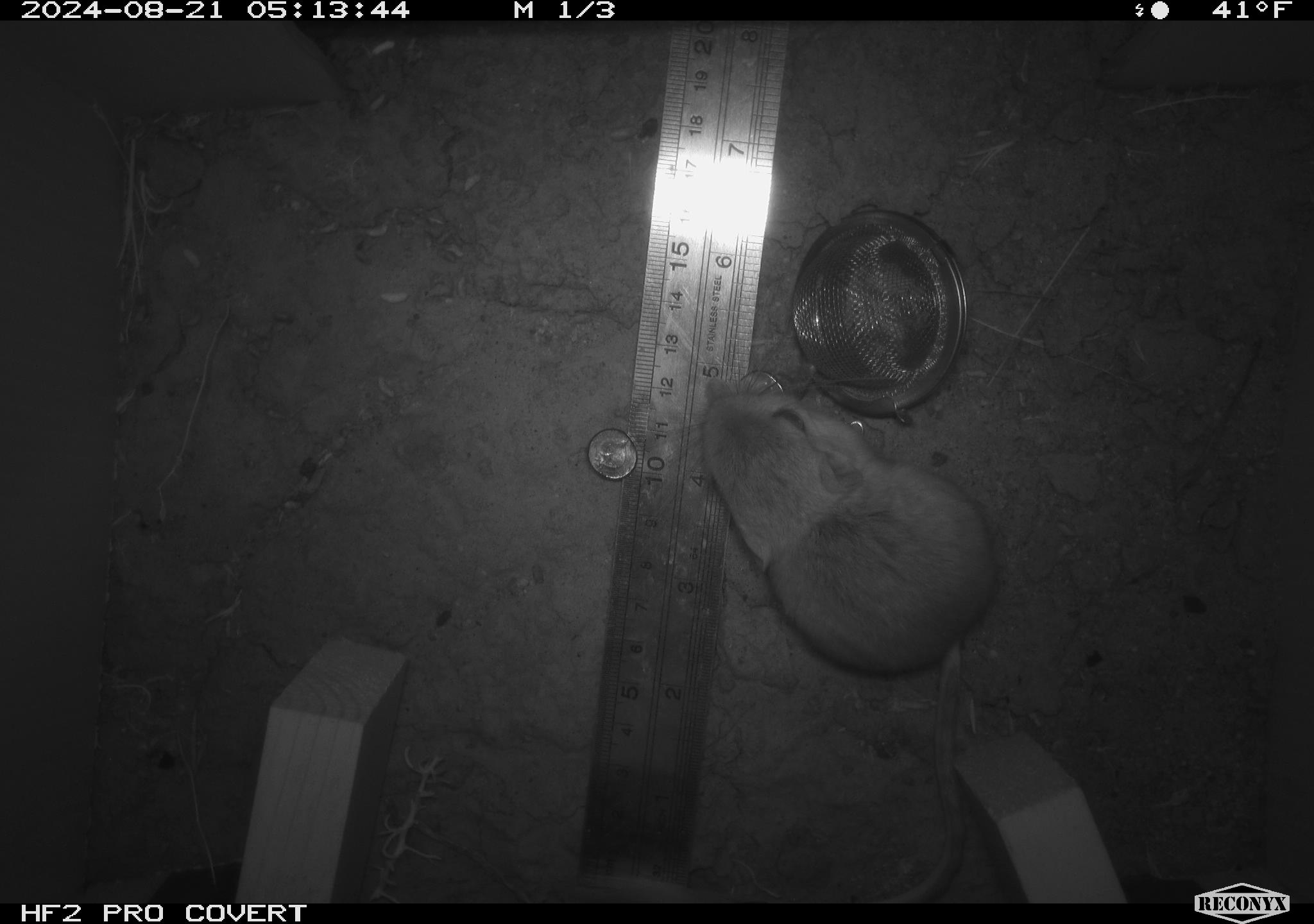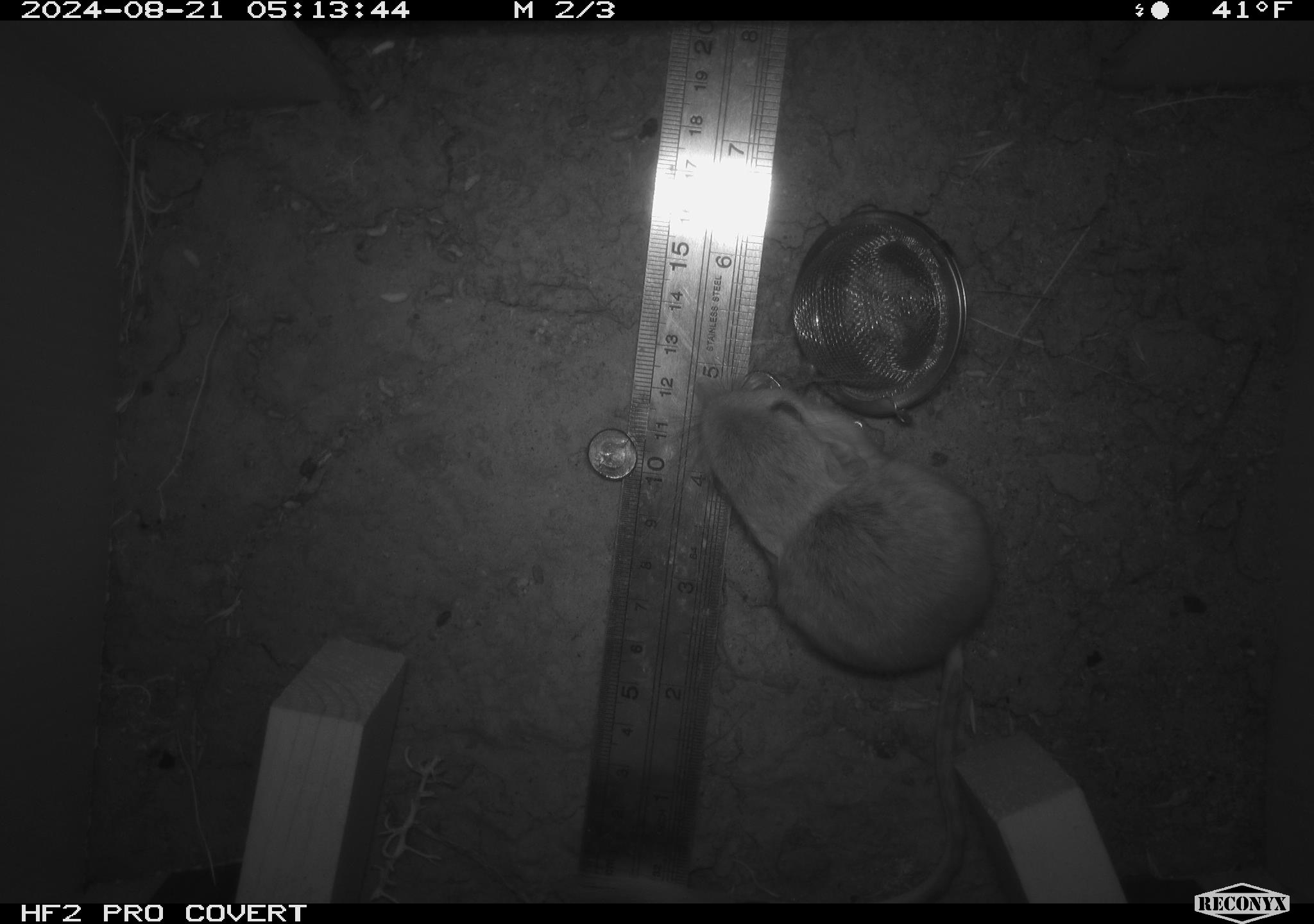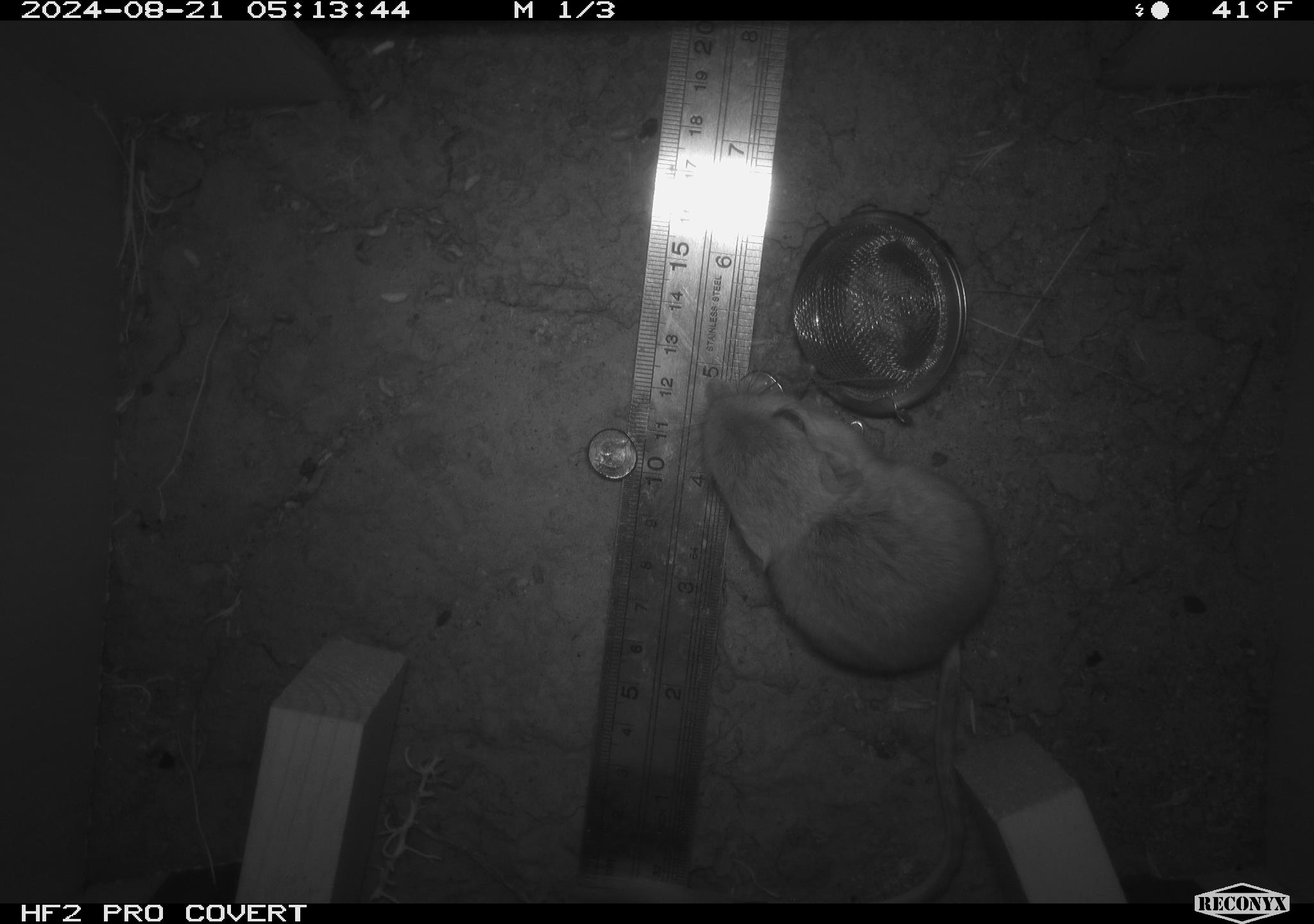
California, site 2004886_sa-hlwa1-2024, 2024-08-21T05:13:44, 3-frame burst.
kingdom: Animalia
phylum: Chordata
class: Mammalia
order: Rodentia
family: Heteromyidae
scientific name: Heteromyidae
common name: kangaroo rats and pocket mice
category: heteromyidae family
Heteromyidae family (kangaroo rats and pocket mice) (Heteromyidae).